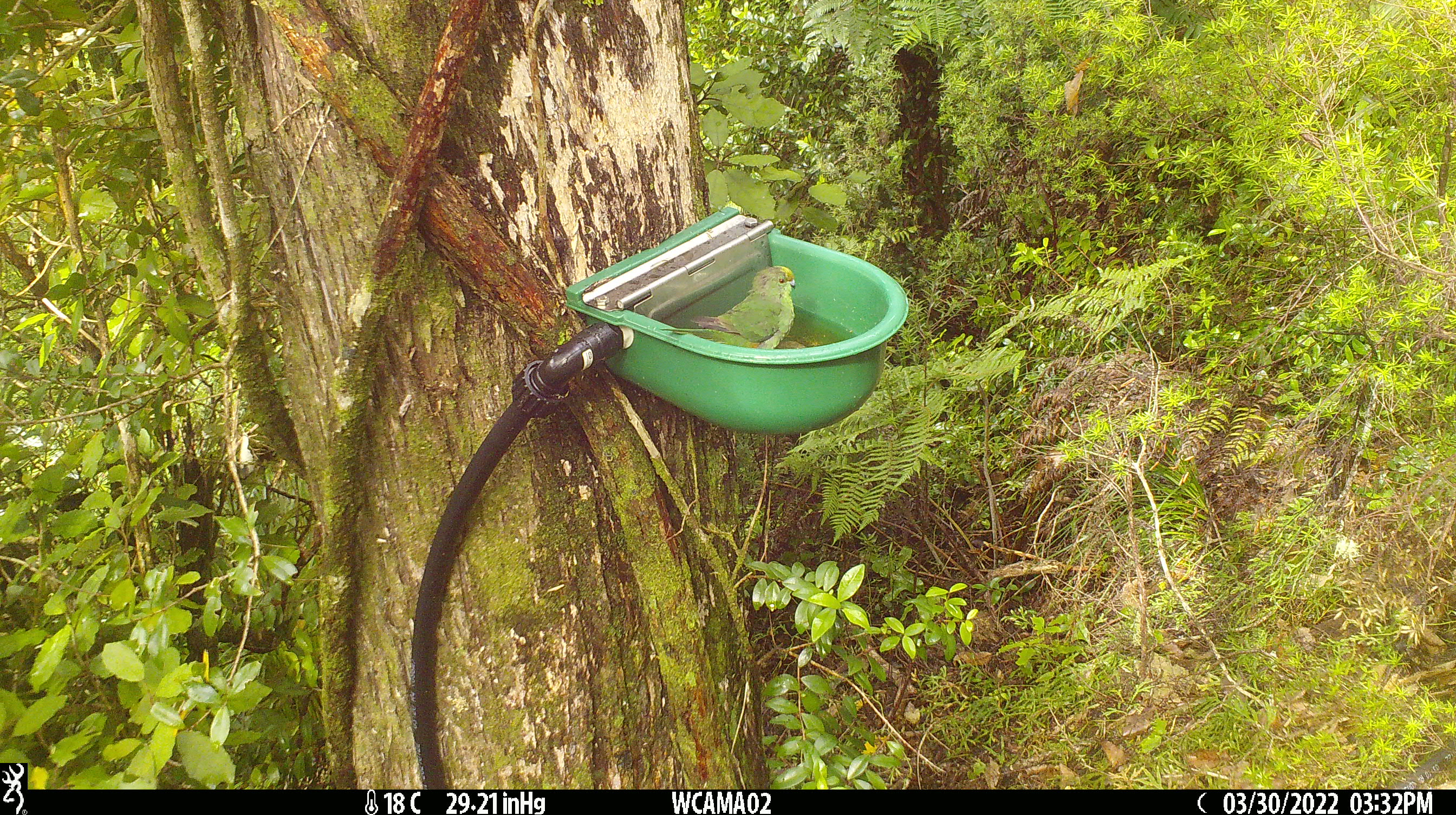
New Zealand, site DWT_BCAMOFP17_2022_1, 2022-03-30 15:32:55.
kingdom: Animalia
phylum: Chordata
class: Aves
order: Psittaciformes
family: Psittaculidae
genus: Cyanoramphus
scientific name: Cyanoramphus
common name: parakeet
Parakeet (Cyanoramphus).